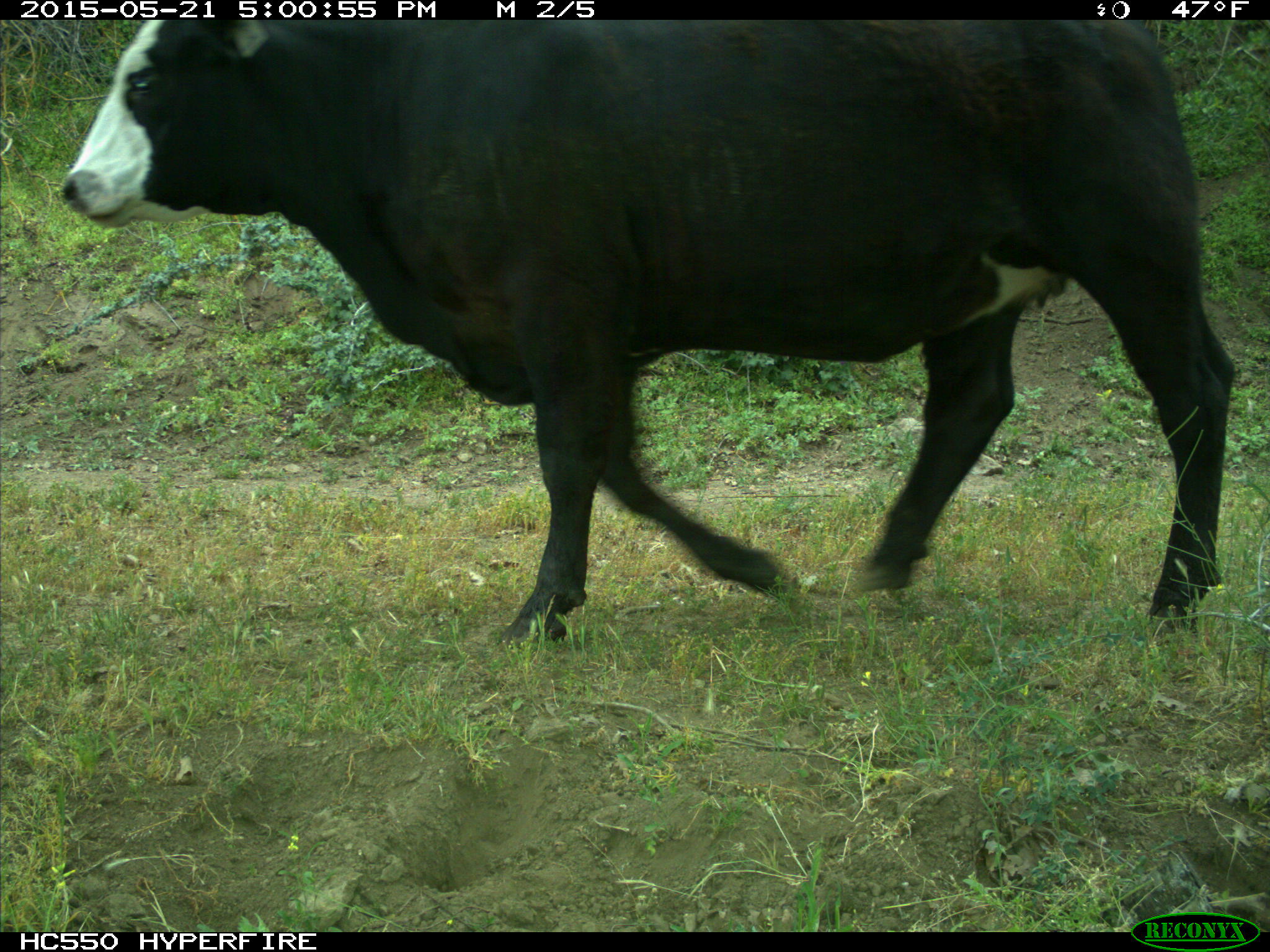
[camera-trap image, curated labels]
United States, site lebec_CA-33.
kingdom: Animalia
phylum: Chordata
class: Mammalia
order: Artiodactyla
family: Bovidae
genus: Bos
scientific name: Bos taurus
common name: domestic cow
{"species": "Bos taurus (domestic cow)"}